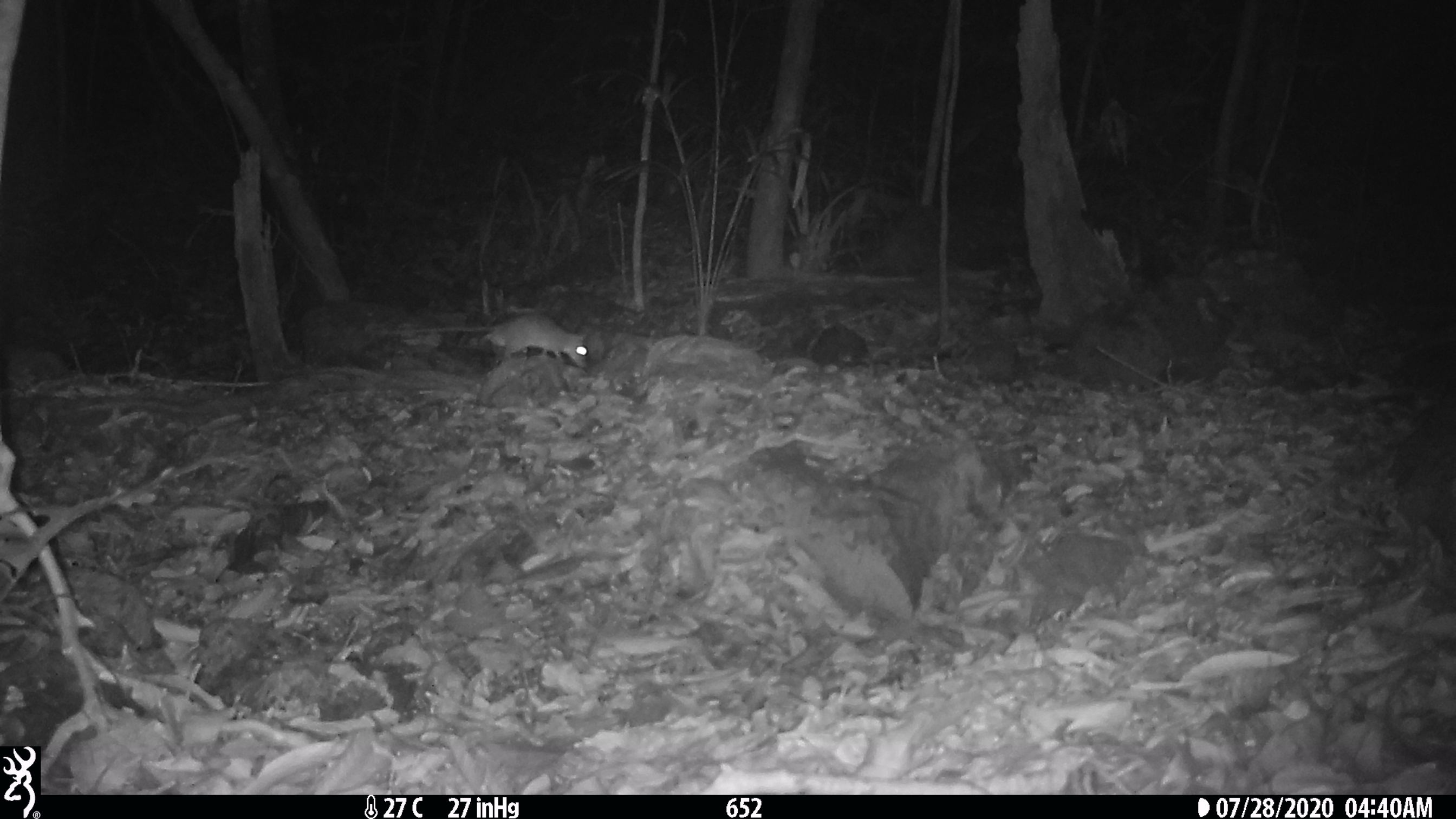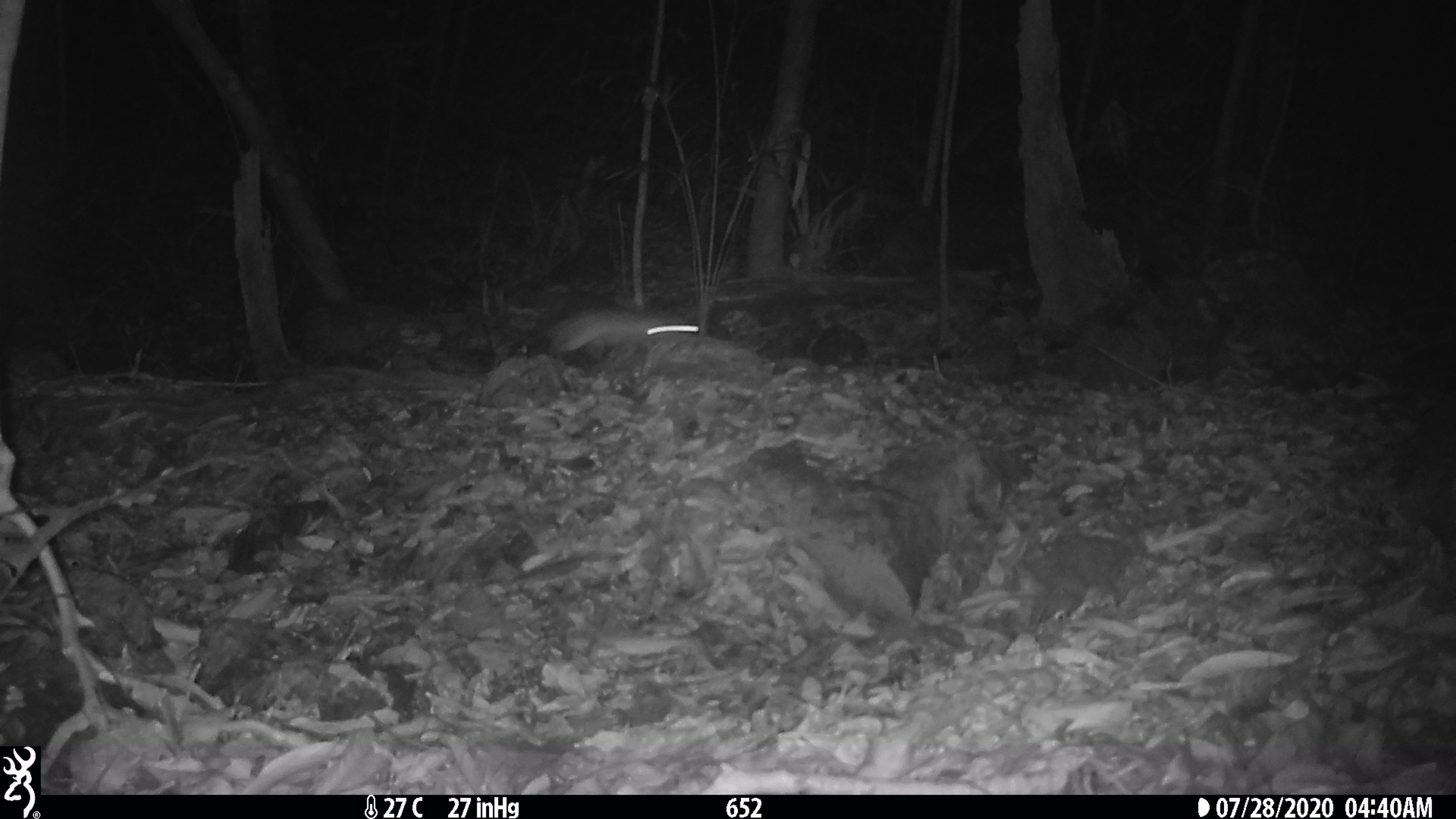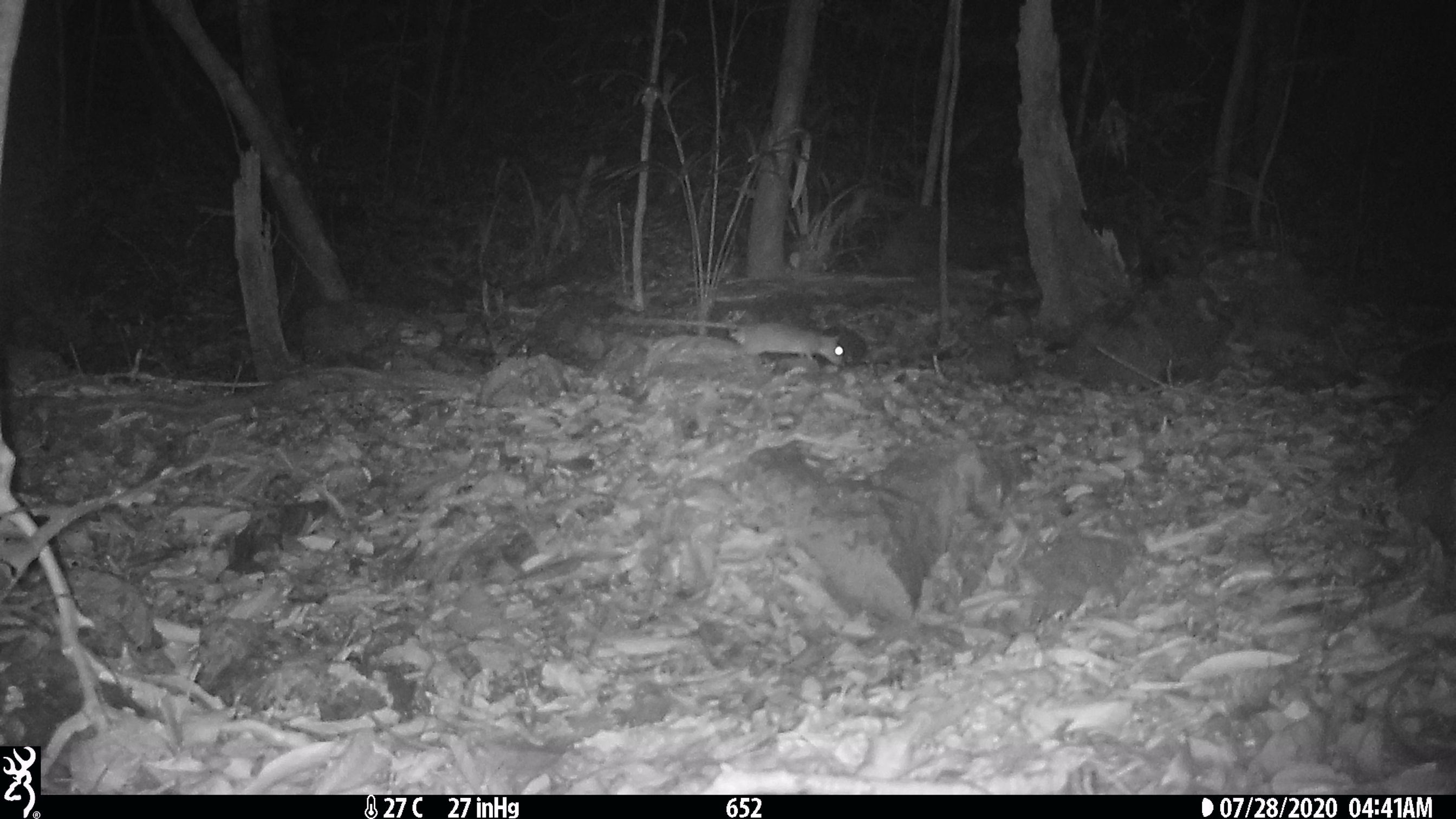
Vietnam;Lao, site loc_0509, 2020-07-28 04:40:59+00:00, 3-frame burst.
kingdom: Animalia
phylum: Chordata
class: Mammalia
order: Rodentia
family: Muridae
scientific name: Muridae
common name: old-world mice and rats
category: unidentified murid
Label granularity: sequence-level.